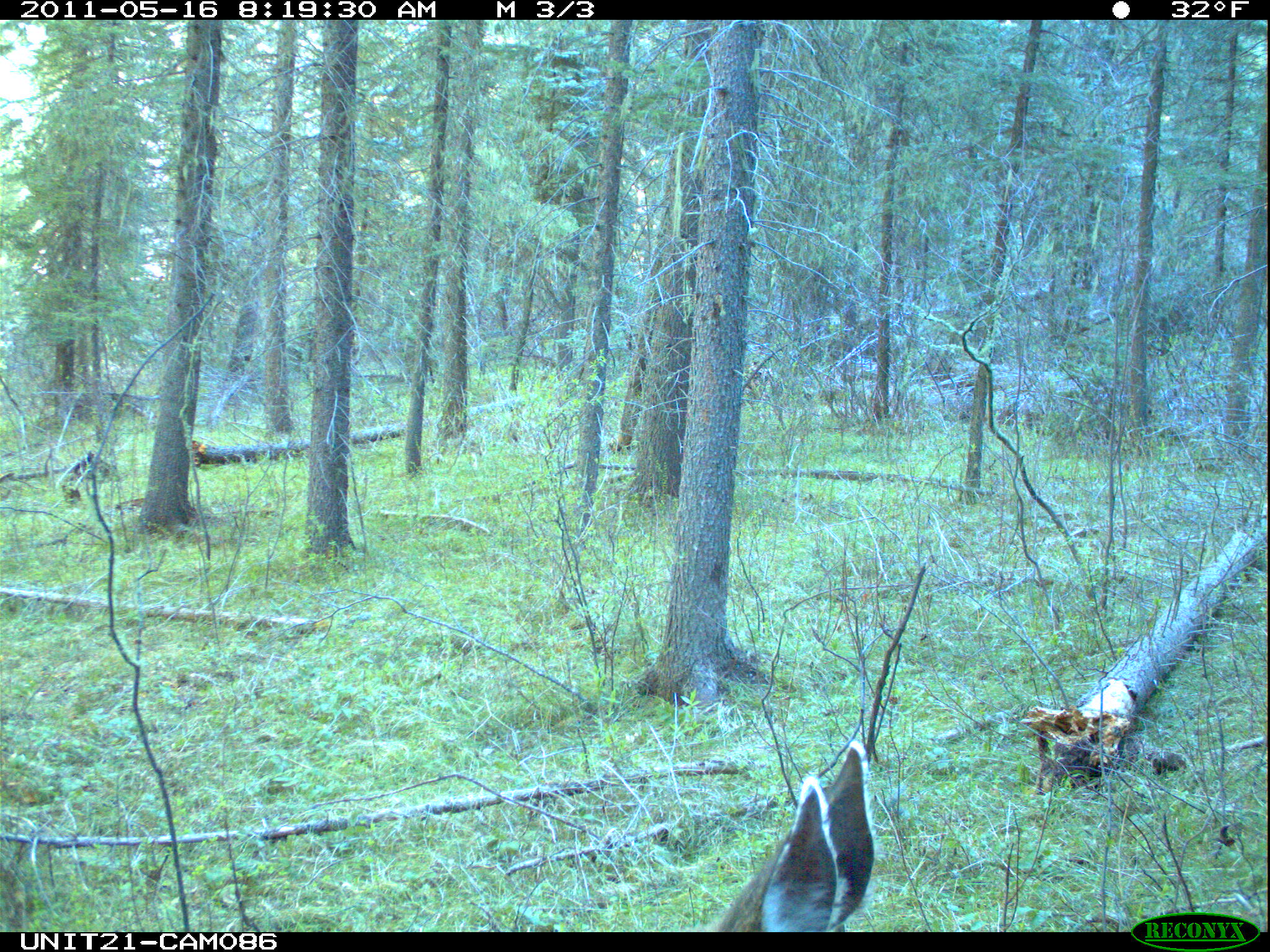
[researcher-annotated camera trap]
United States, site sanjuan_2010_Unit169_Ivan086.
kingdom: Animalia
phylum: Chordata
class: Mammalia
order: Artiodactyla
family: Cervidae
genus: Odocoileus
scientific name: Odocoileus hemionus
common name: mule deer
Odocoileus hemionus (mule deer).